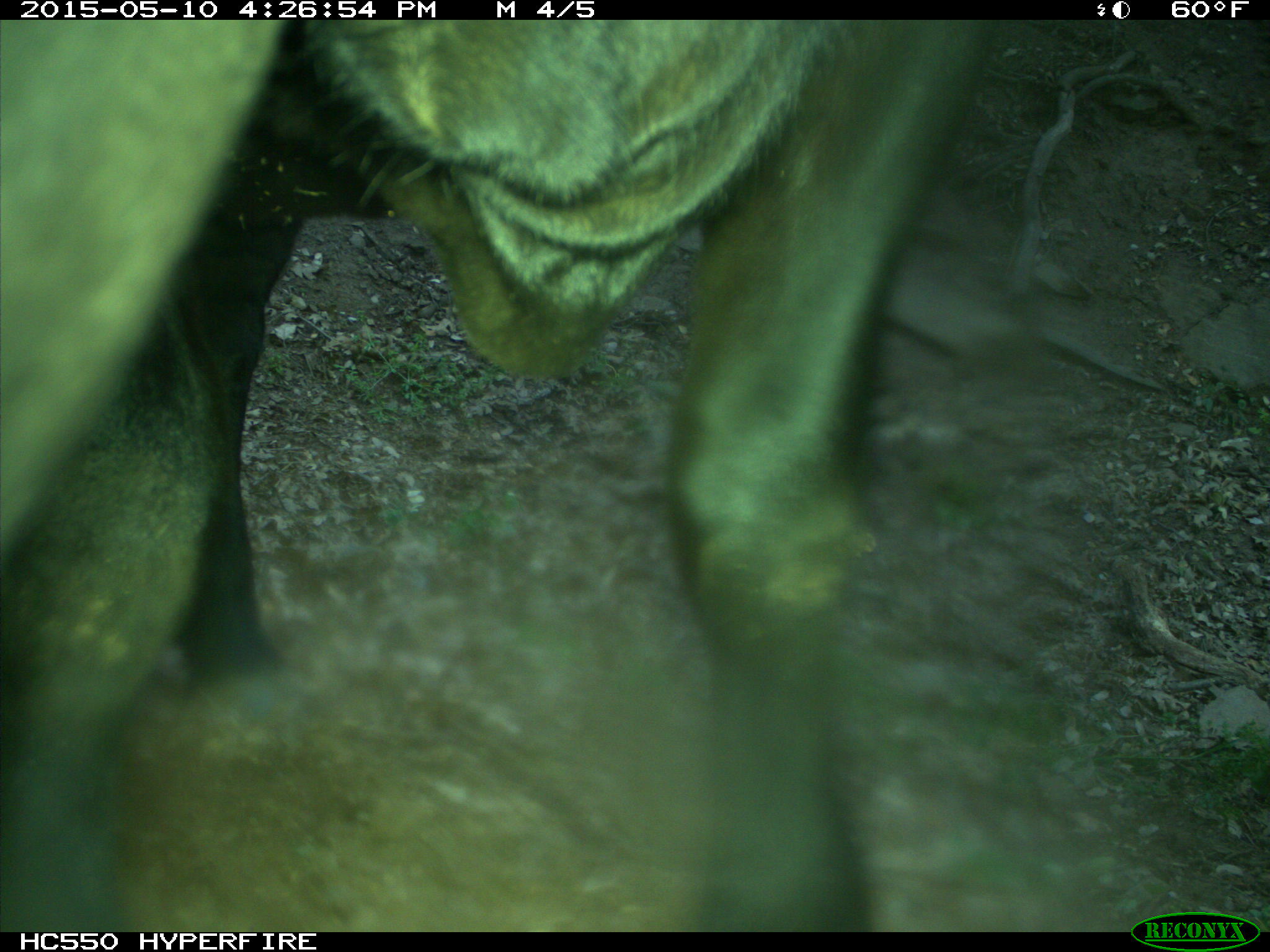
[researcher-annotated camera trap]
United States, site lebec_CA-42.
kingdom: Animalia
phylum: Chordata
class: Mammalia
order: Artiodactyla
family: Bovidae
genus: Bos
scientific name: Bos taurus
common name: domestic cow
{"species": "Bos taurus (domestic cow)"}